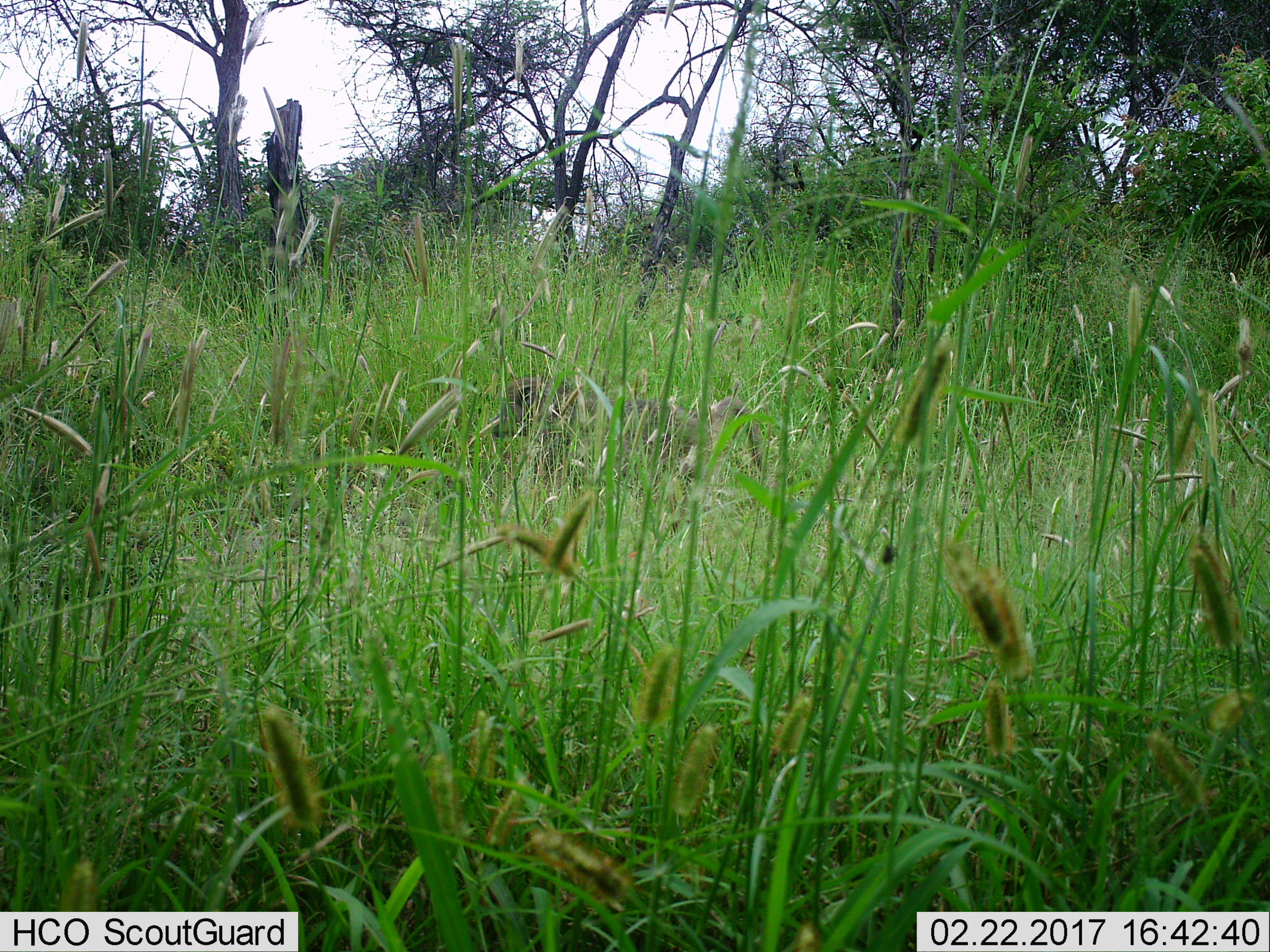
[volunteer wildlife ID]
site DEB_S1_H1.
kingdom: Animalia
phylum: Chordata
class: Mammalia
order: Primates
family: Cercopithecidae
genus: Papio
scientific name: Papio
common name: baboon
Baboon (Papio), count 1. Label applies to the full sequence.